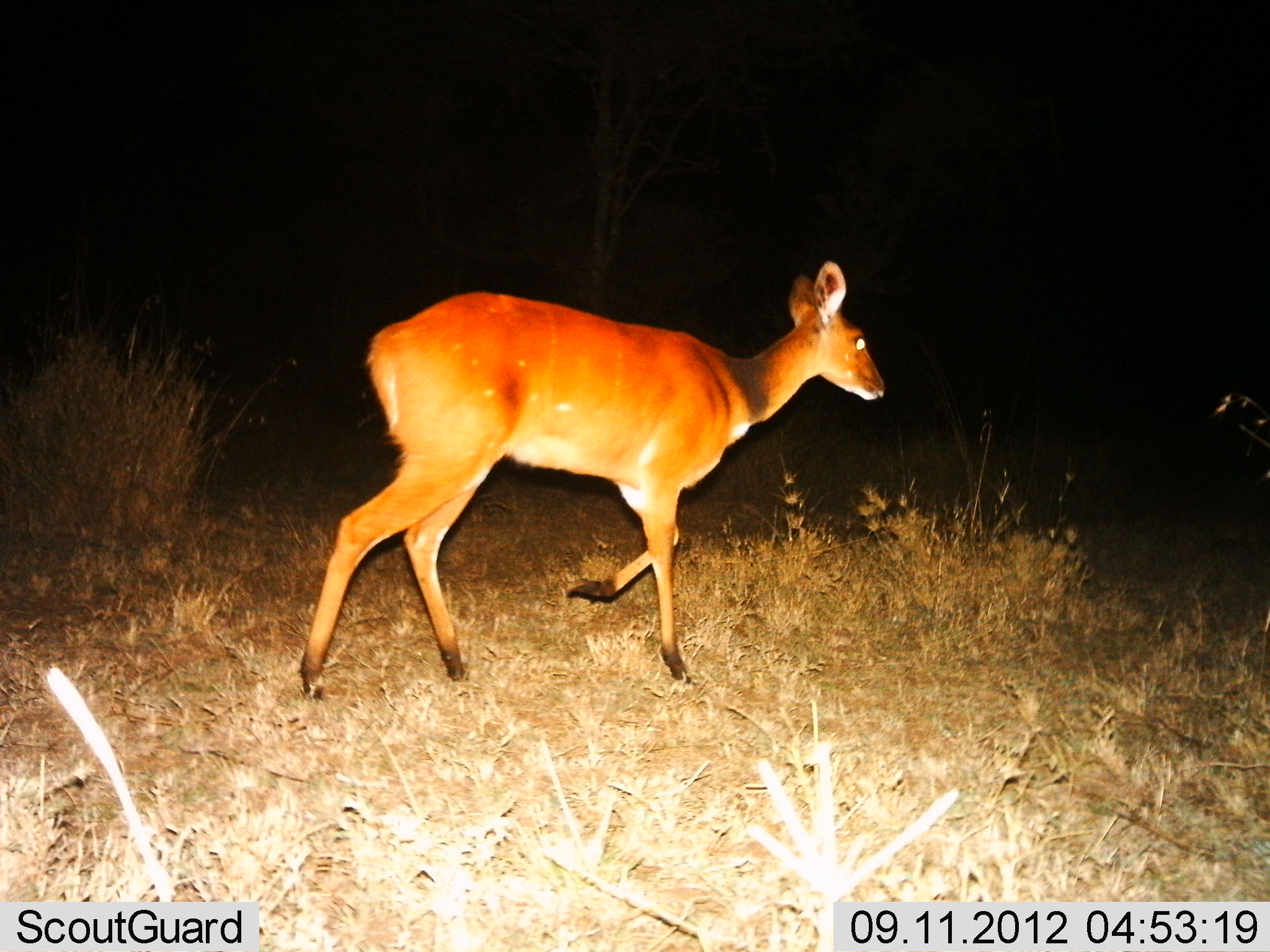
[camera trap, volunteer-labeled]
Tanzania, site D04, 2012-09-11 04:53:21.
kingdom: Animalia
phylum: Chordata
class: Mammalia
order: Artiodactyla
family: Bovidae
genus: Tragelaphus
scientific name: Tragelaphus scriptus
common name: bushbuck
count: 1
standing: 0%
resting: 0%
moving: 100%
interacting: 0%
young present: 0%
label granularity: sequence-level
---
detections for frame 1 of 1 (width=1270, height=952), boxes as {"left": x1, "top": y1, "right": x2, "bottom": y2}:
animal: {"left": 300, "top": 256, "right": 888, "bottom": 703}